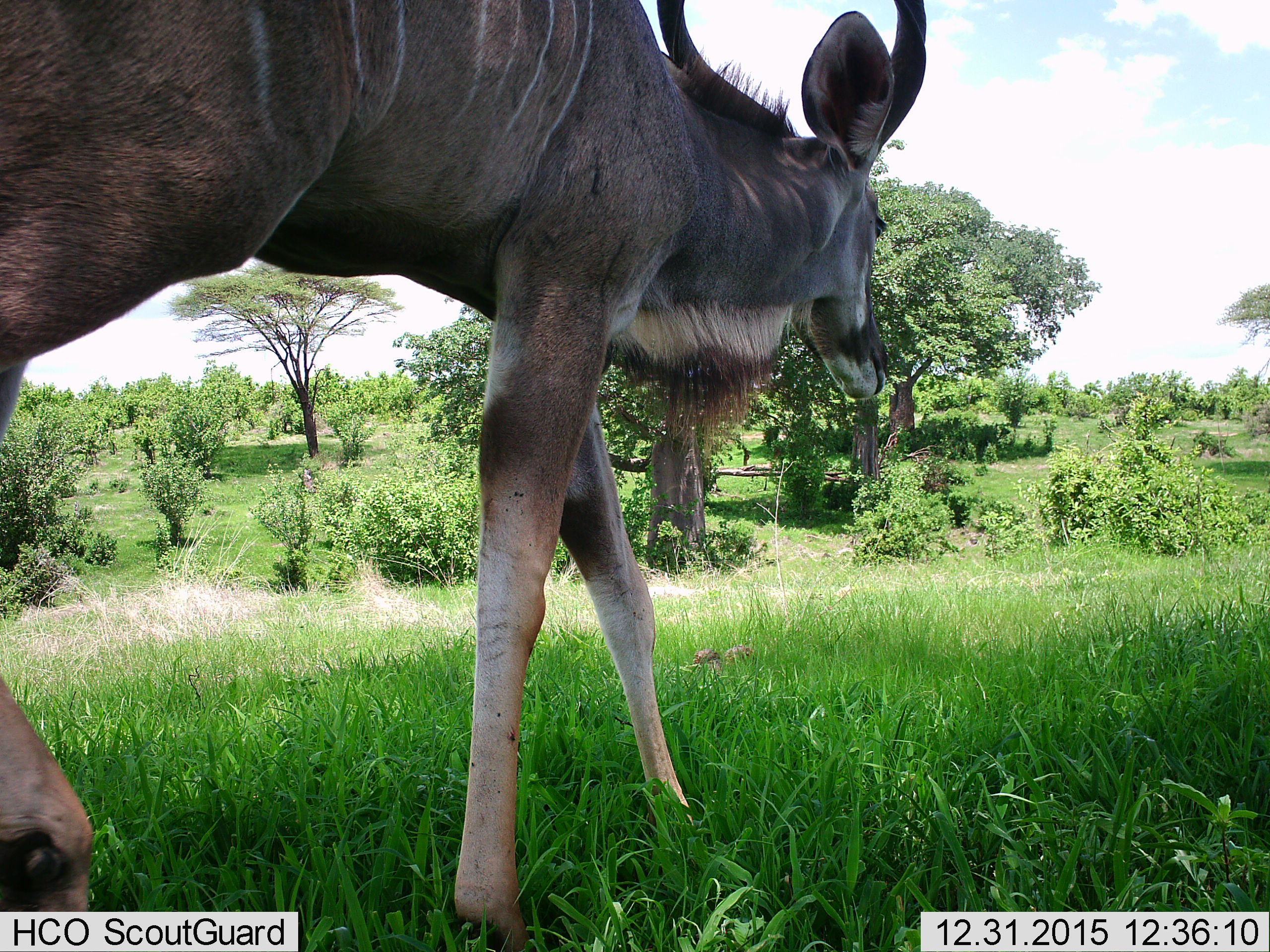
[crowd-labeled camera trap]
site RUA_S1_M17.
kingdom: Animalia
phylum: Chordata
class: Mammalia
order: Artiodactyla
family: Bovidae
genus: Tragelaphus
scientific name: Tragelaphus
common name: kudu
Kudu (Tragelaphus), count 1. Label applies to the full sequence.